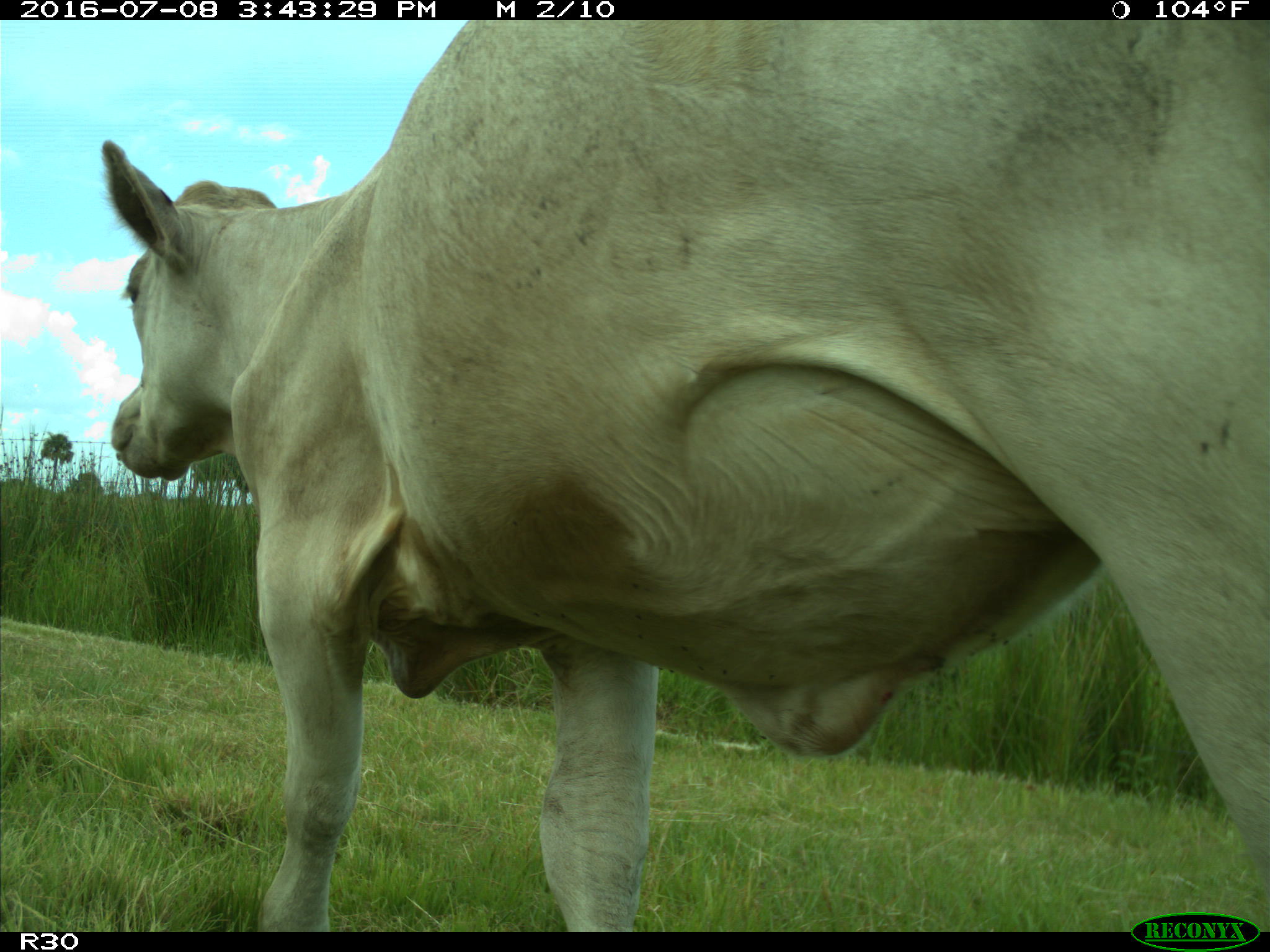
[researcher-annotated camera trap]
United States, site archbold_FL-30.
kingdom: Animalia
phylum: Chordata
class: Mammalia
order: Artiodactyla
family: Bovidae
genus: Bos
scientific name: Bos taurus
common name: domestic cow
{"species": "Bos taurus (domestic cow)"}